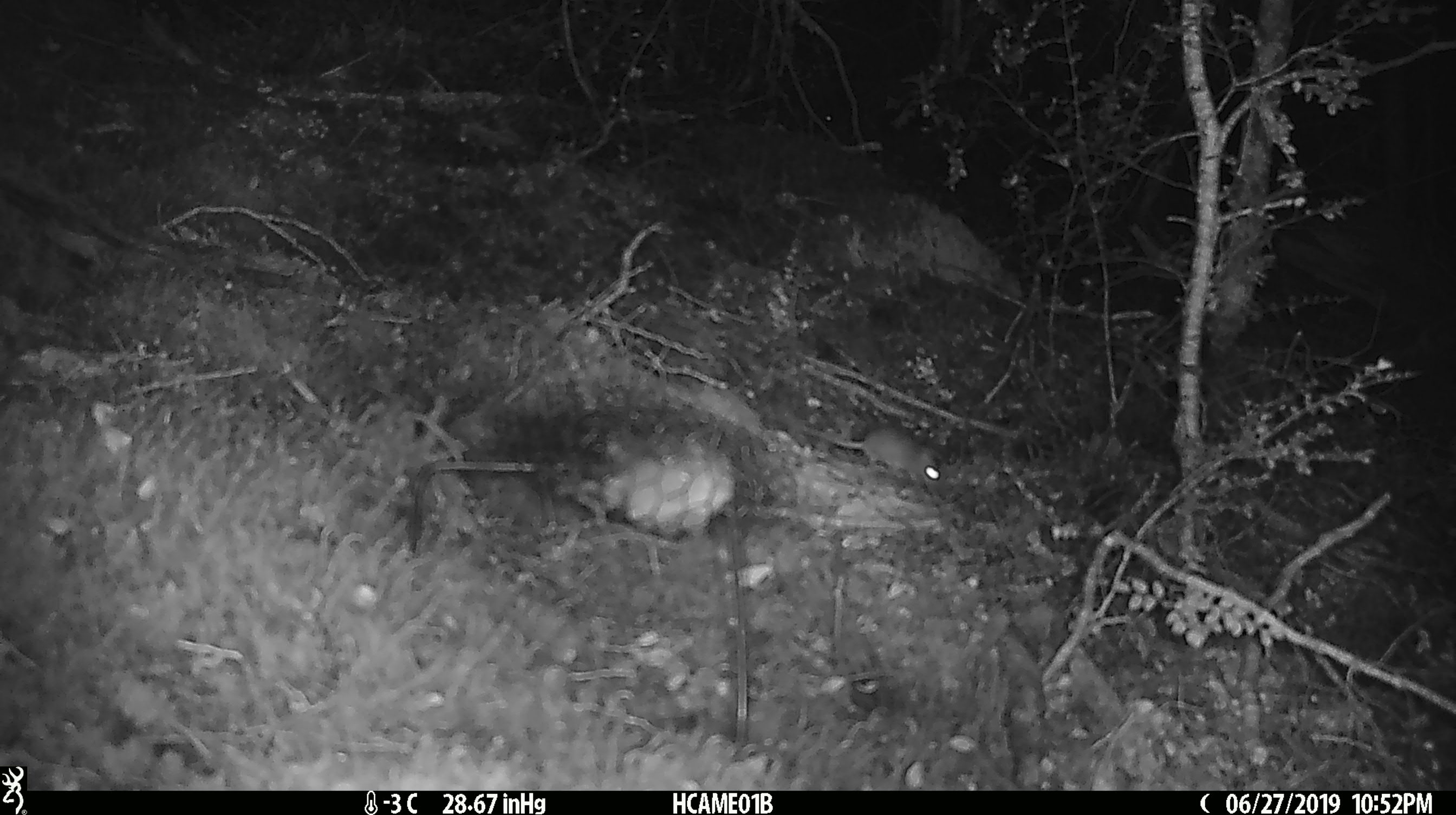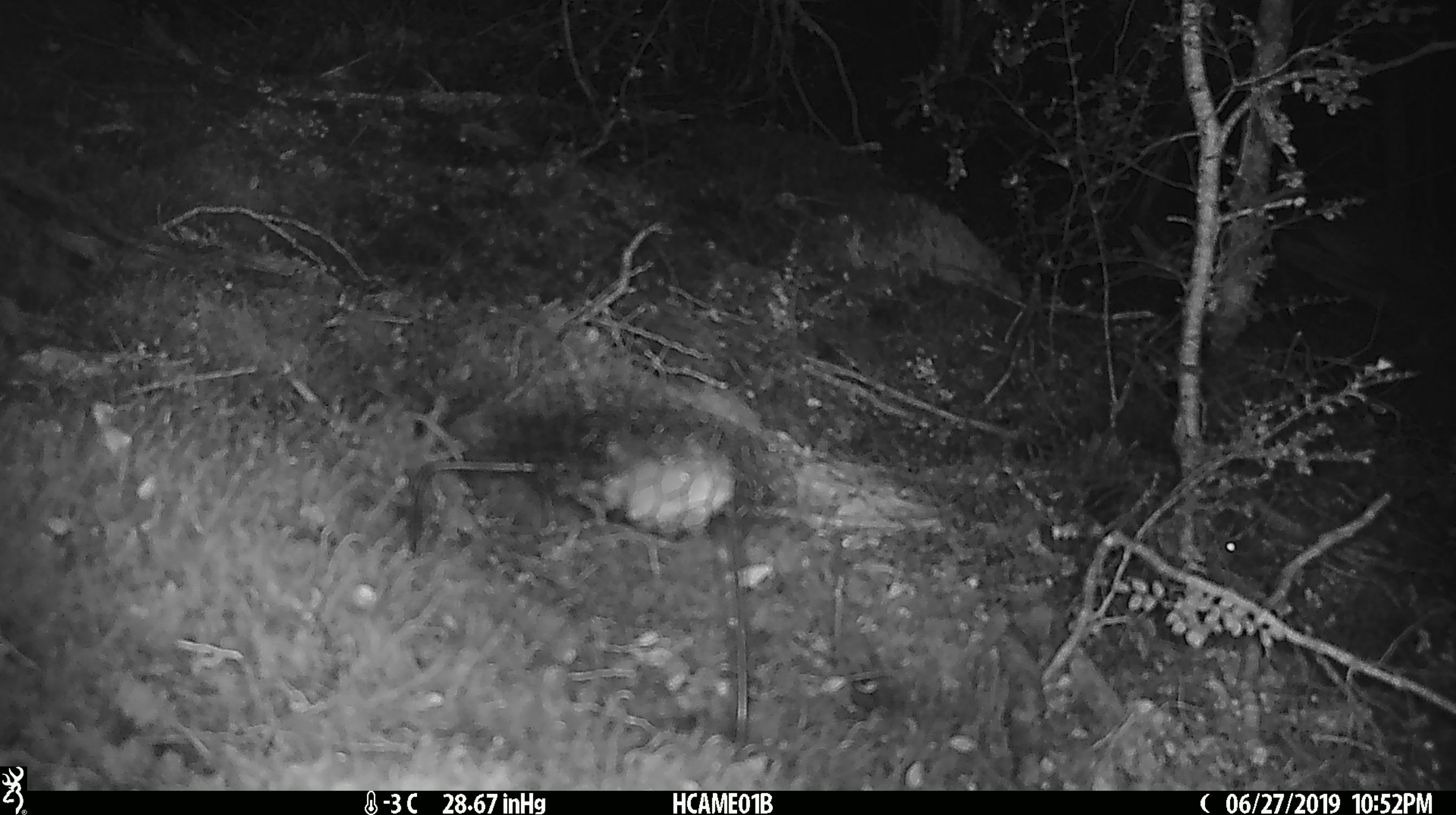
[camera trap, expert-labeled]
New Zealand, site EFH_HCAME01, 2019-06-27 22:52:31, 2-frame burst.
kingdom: Animalia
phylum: Chordata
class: Mammalia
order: Rodentia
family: Muridae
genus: Mus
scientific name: Mus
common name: mouse